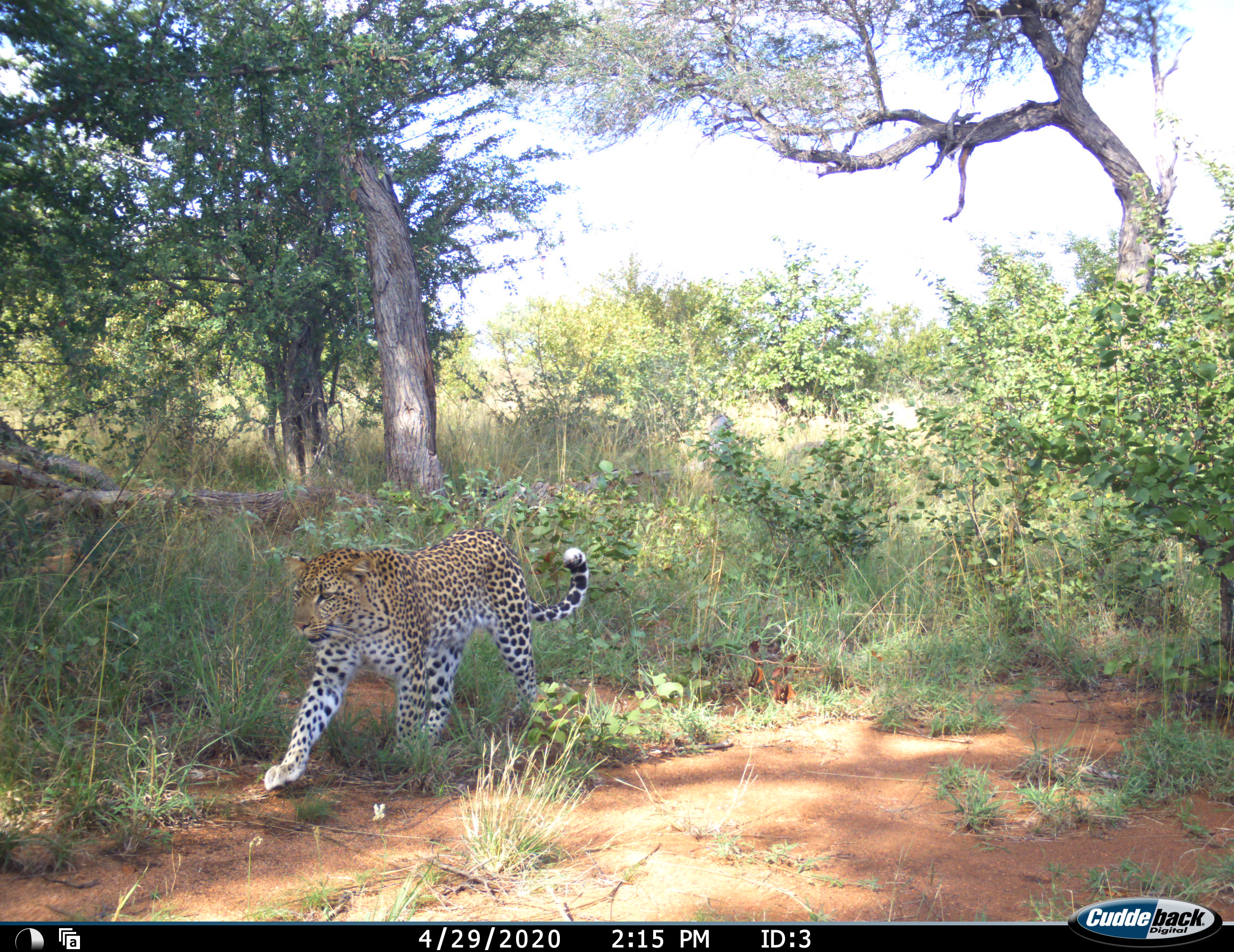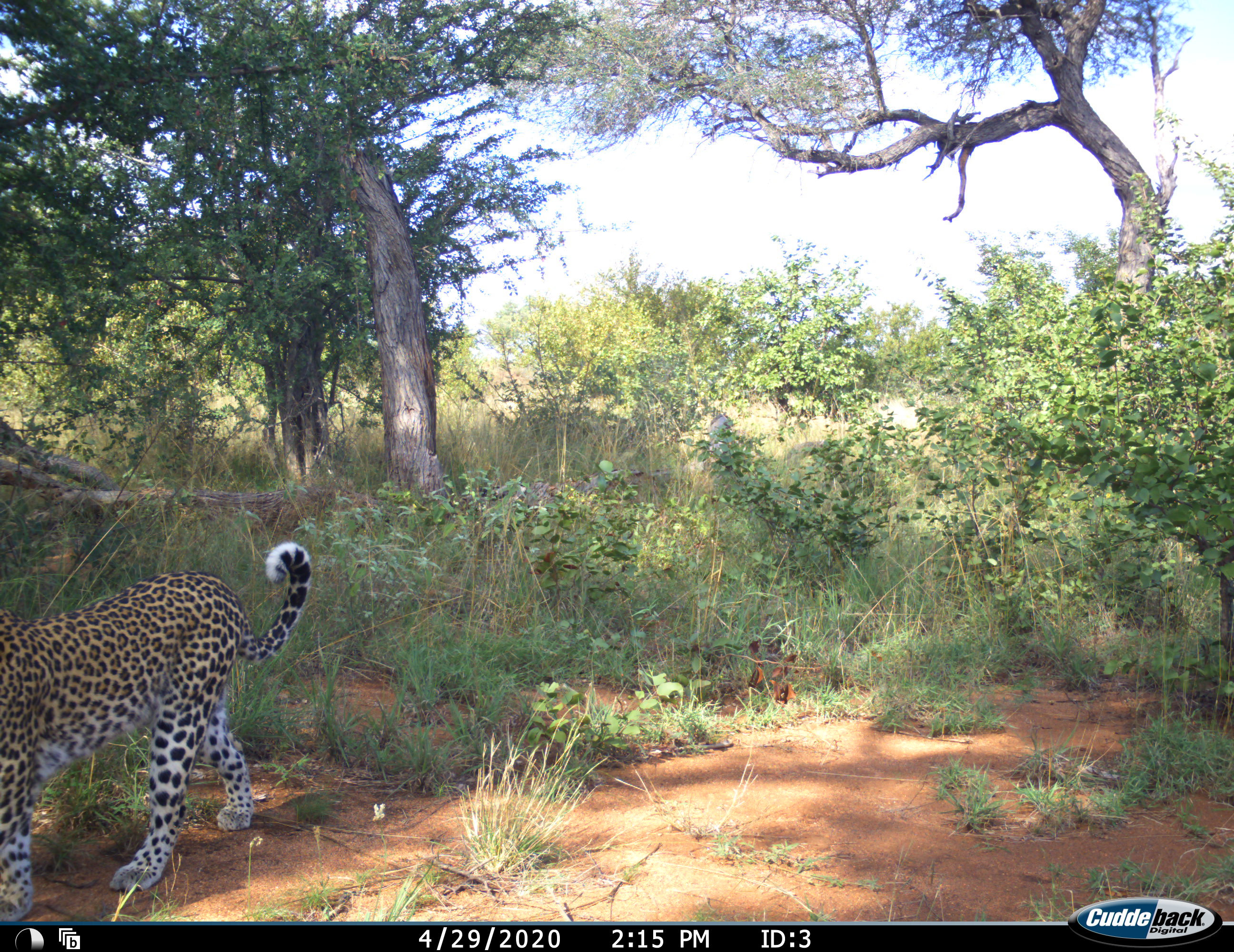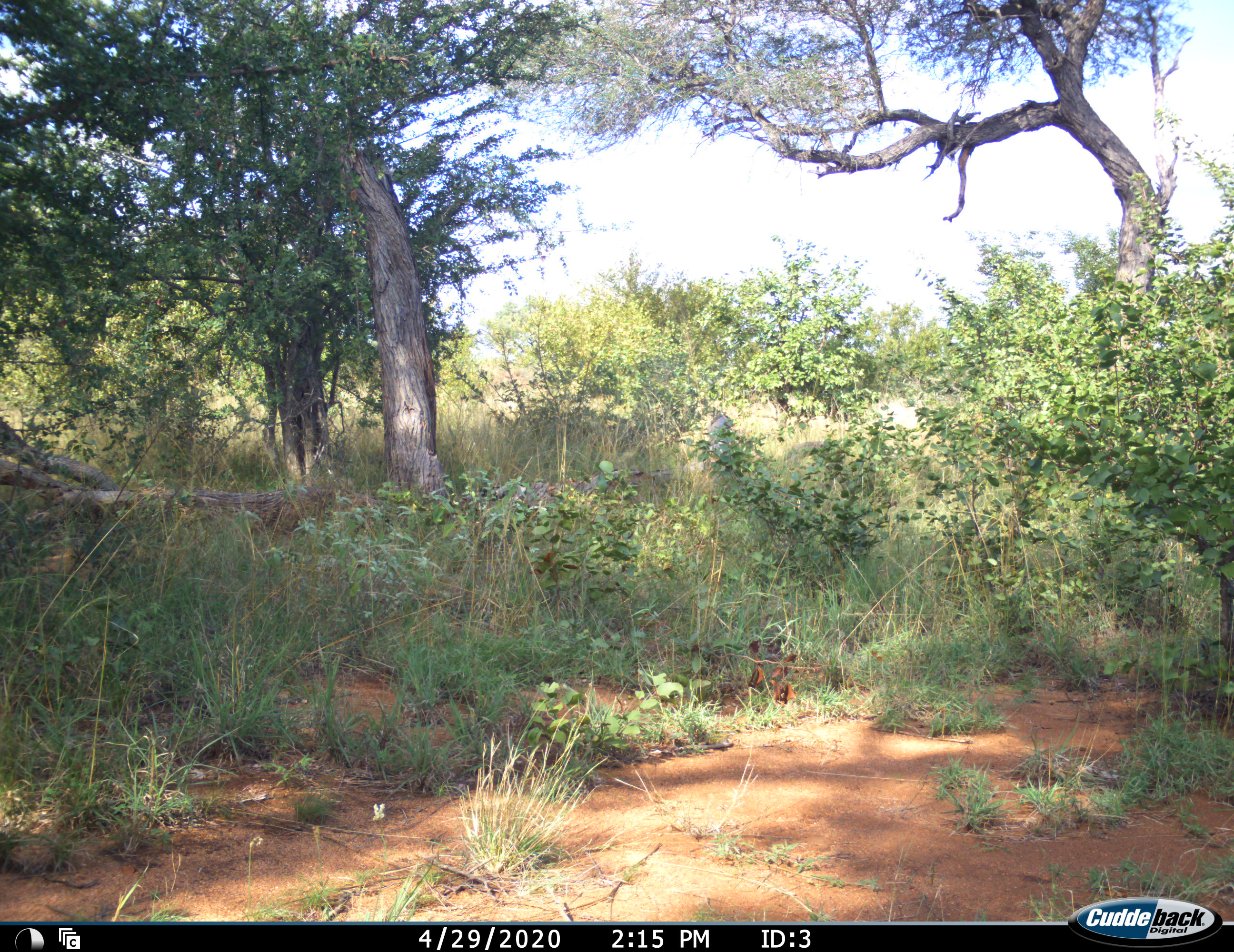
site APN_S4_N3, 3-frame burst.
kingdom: Animalia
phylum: Chordata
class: Mammalia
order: Carnivora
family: Felidae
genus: Panthera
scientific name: Panthera pardus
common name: leopard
Leopard (Panthera pardus), count 1. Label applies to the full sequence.